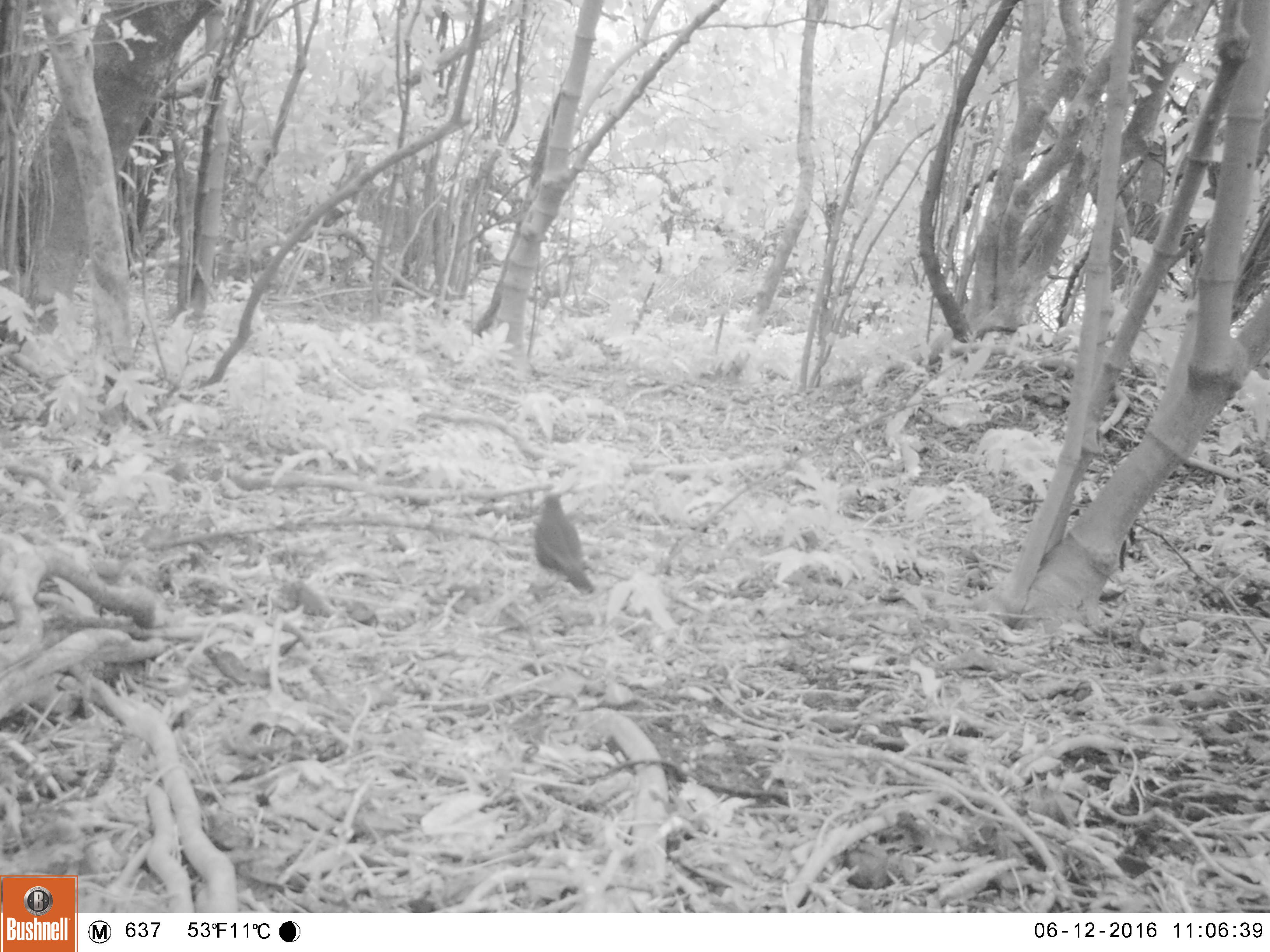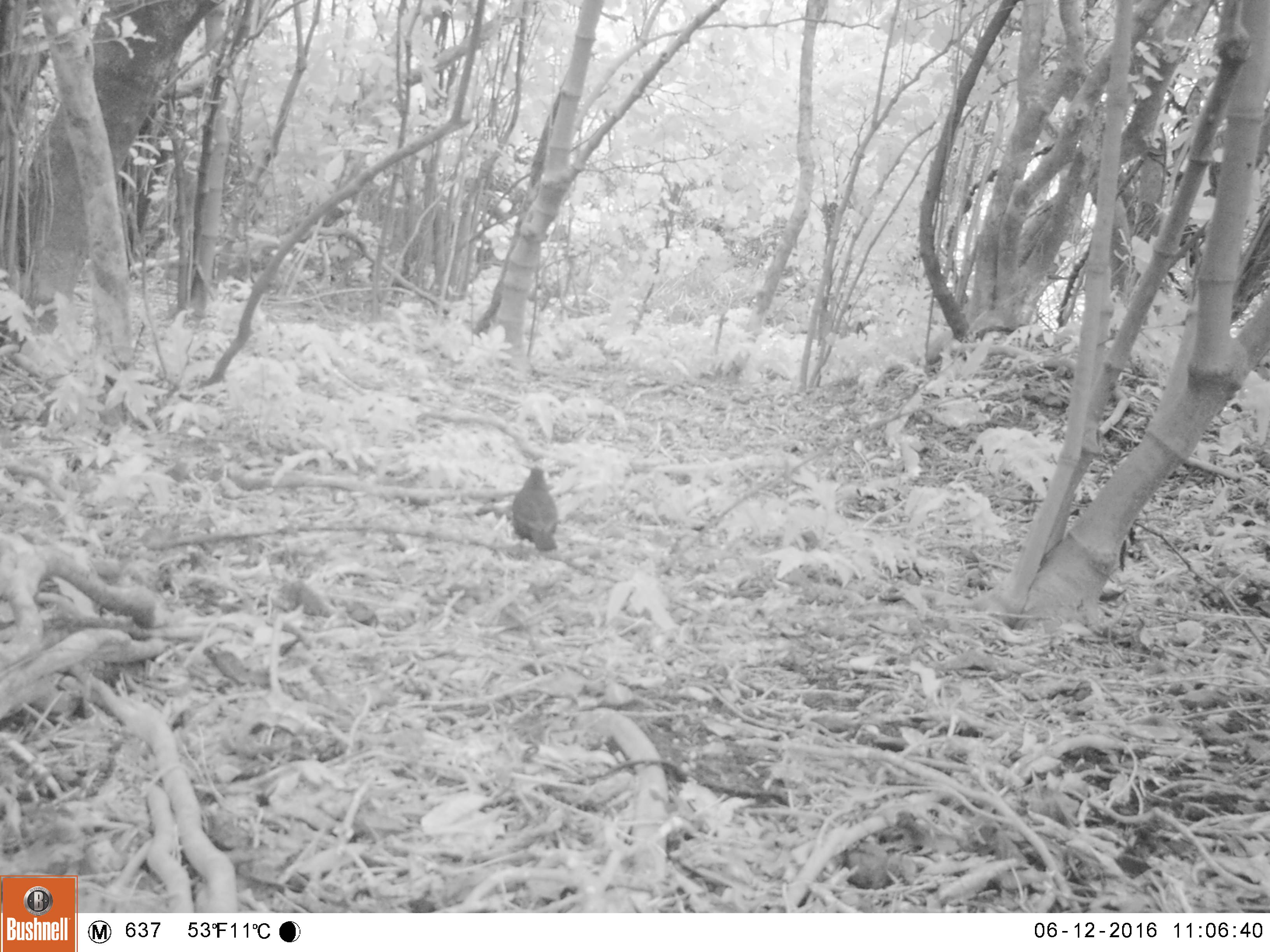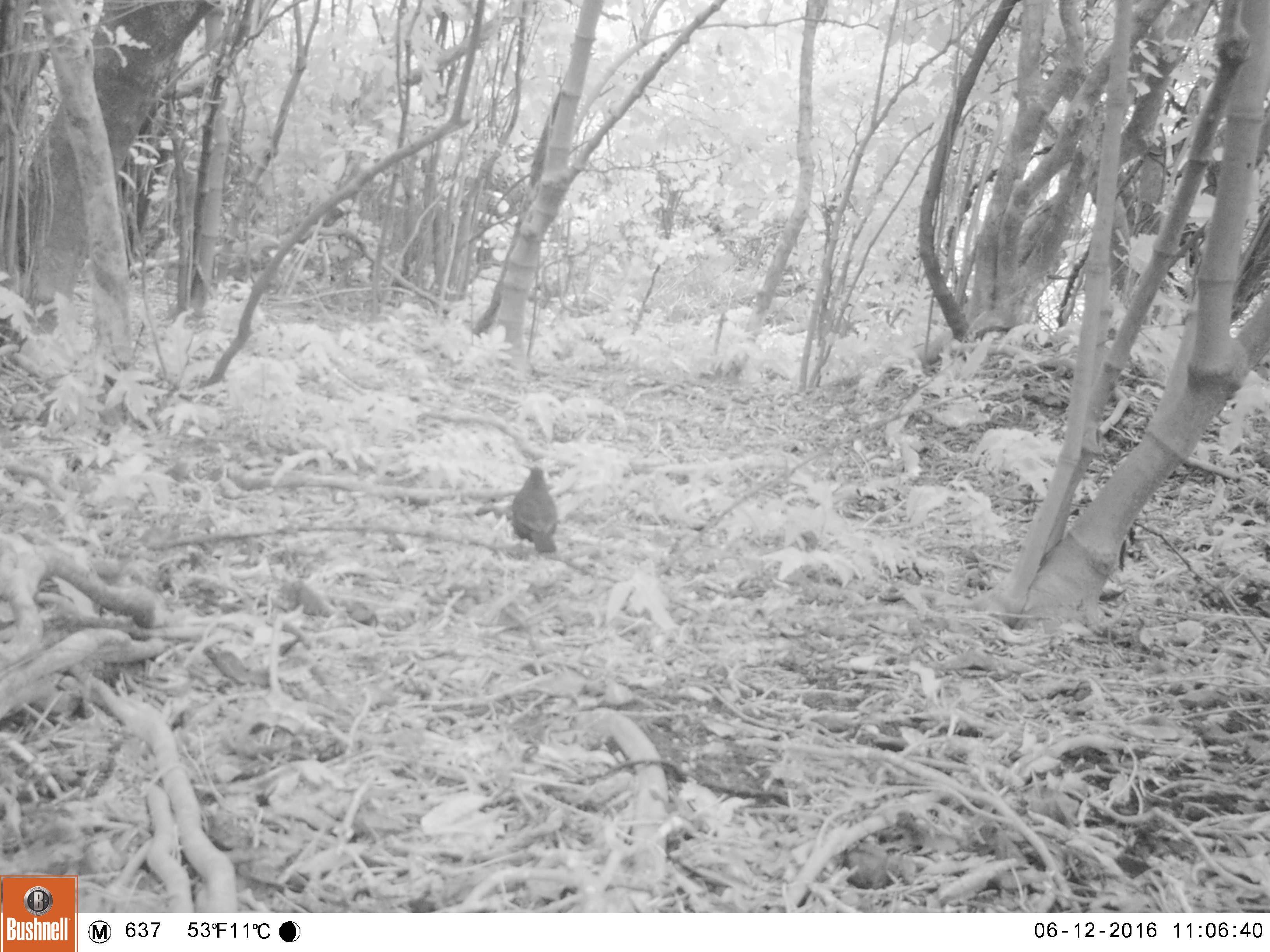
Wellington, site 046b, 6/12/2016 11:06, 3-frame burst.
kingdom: Animalia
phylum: Chordata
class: Aves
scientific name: Aves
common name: bird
Bird (Aves).